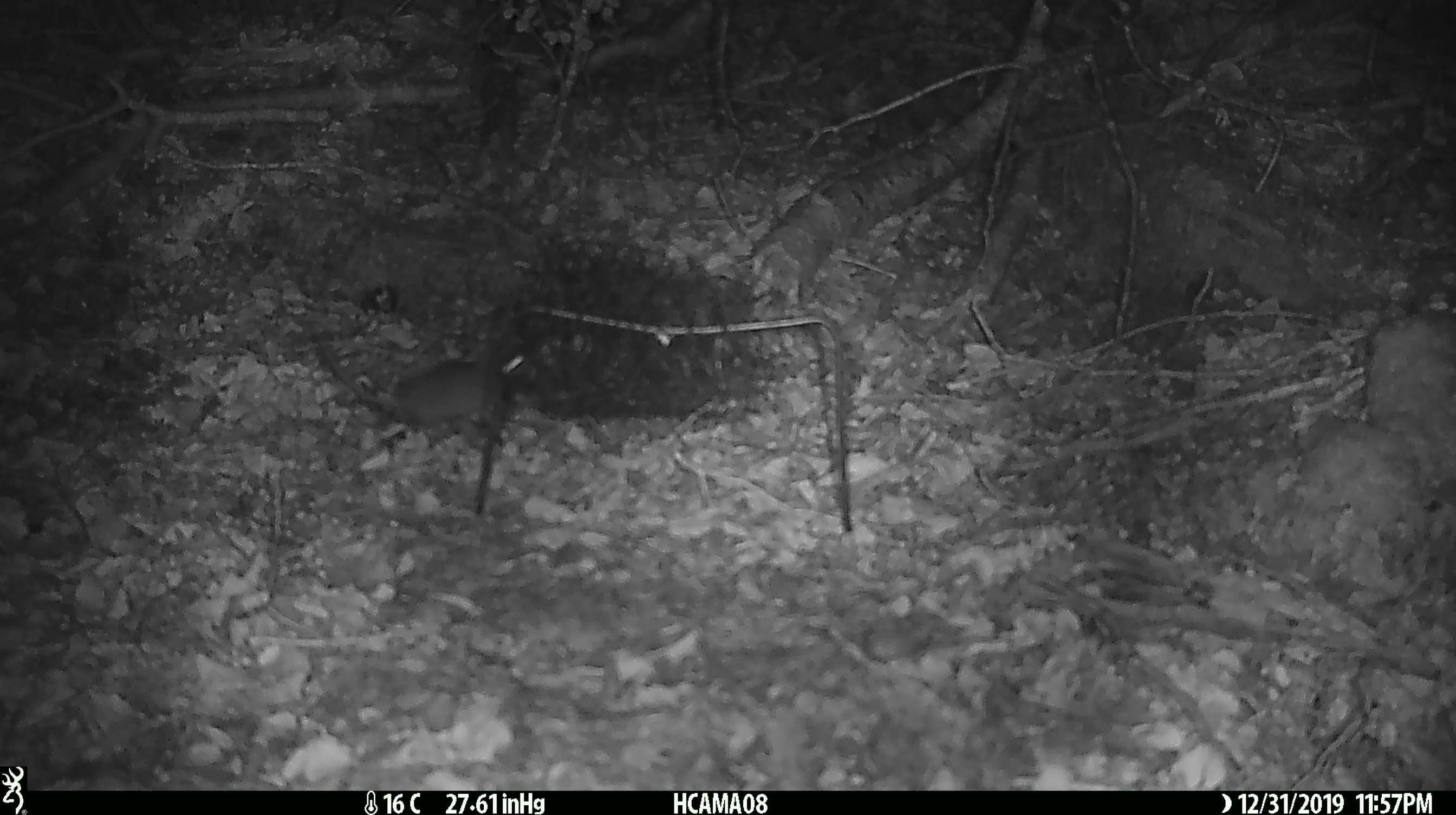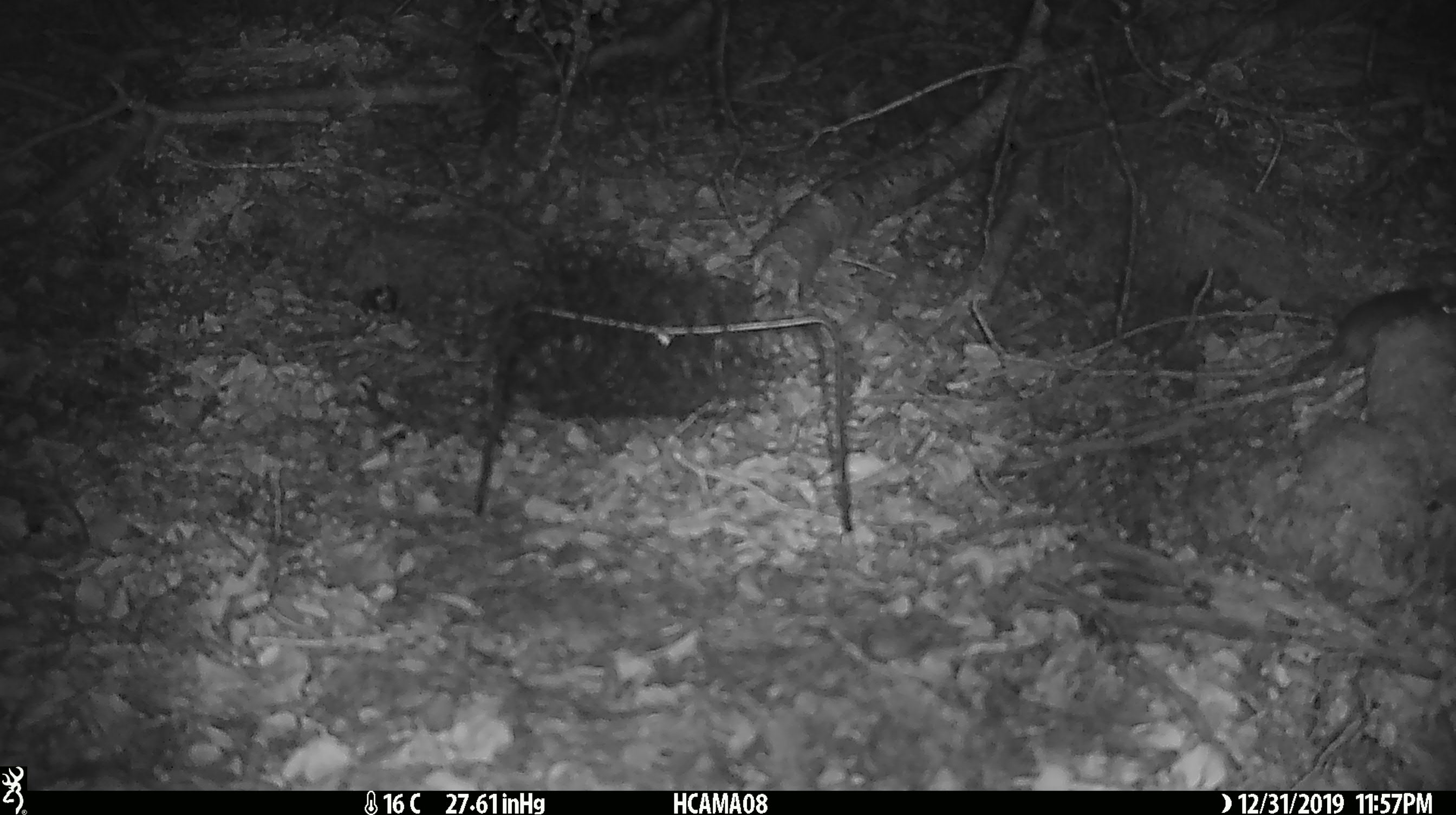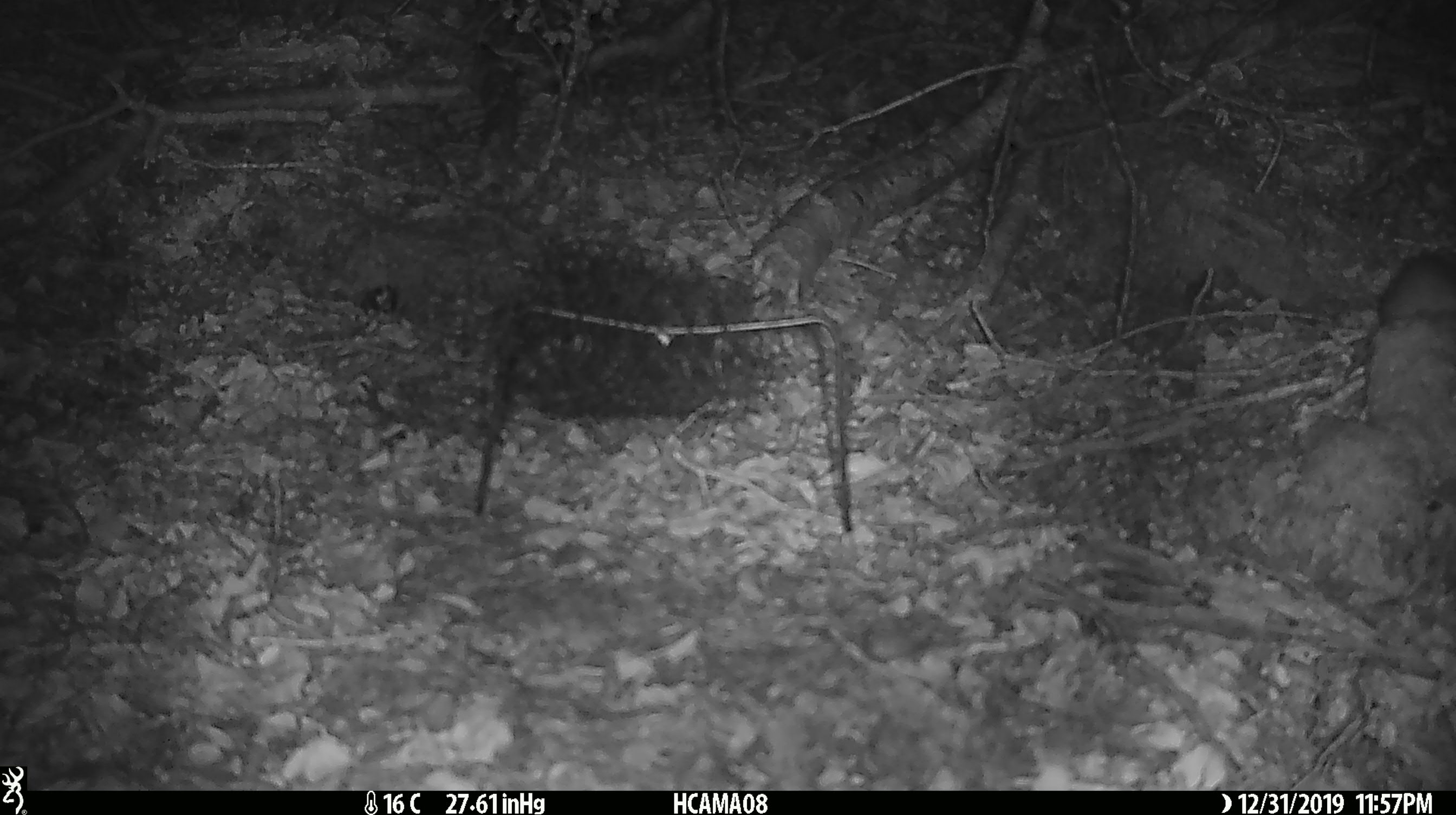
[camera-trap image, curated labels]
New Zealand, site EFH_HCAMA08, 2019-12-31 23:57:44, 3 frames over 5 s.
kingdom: Animalia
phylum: Chordata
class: Mammalia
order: Rodentia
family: Muridae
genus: Mus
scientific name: Mus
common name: mouse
Mouse (Mus).